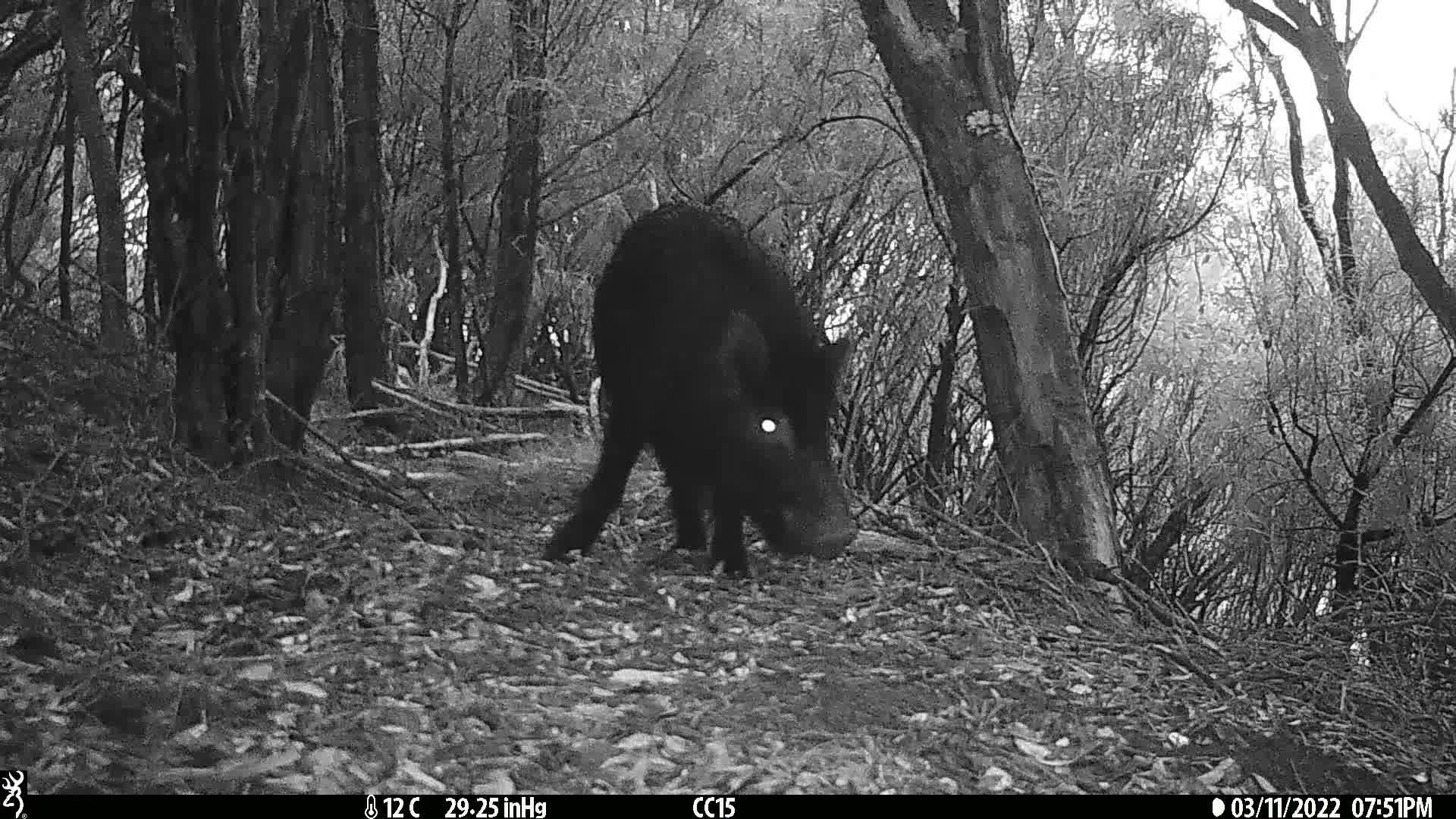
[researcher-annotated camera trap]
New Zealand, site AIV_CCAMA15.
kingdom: Animalia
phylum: Chordata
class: Mammalia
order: Artiodactyla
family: Suidae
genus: Sus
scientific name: Sus scrofa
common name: pig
Pig (Sus scrofa).